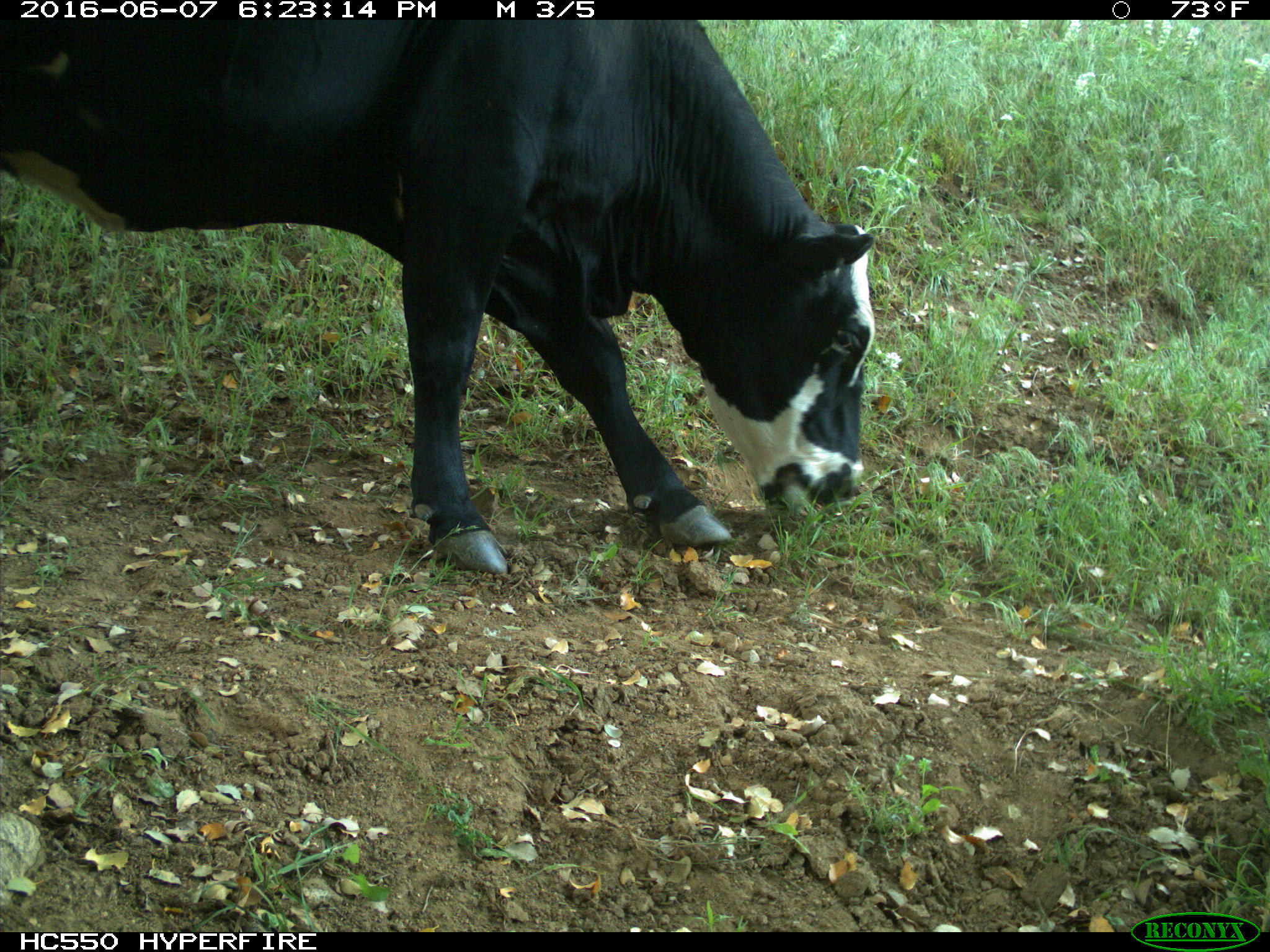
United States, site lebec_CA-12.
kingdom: Animalia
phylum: Chordata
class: Mammalia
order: Artiodactyla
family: Bovidae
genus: Bos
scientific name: Bos taurus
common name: domestic cow